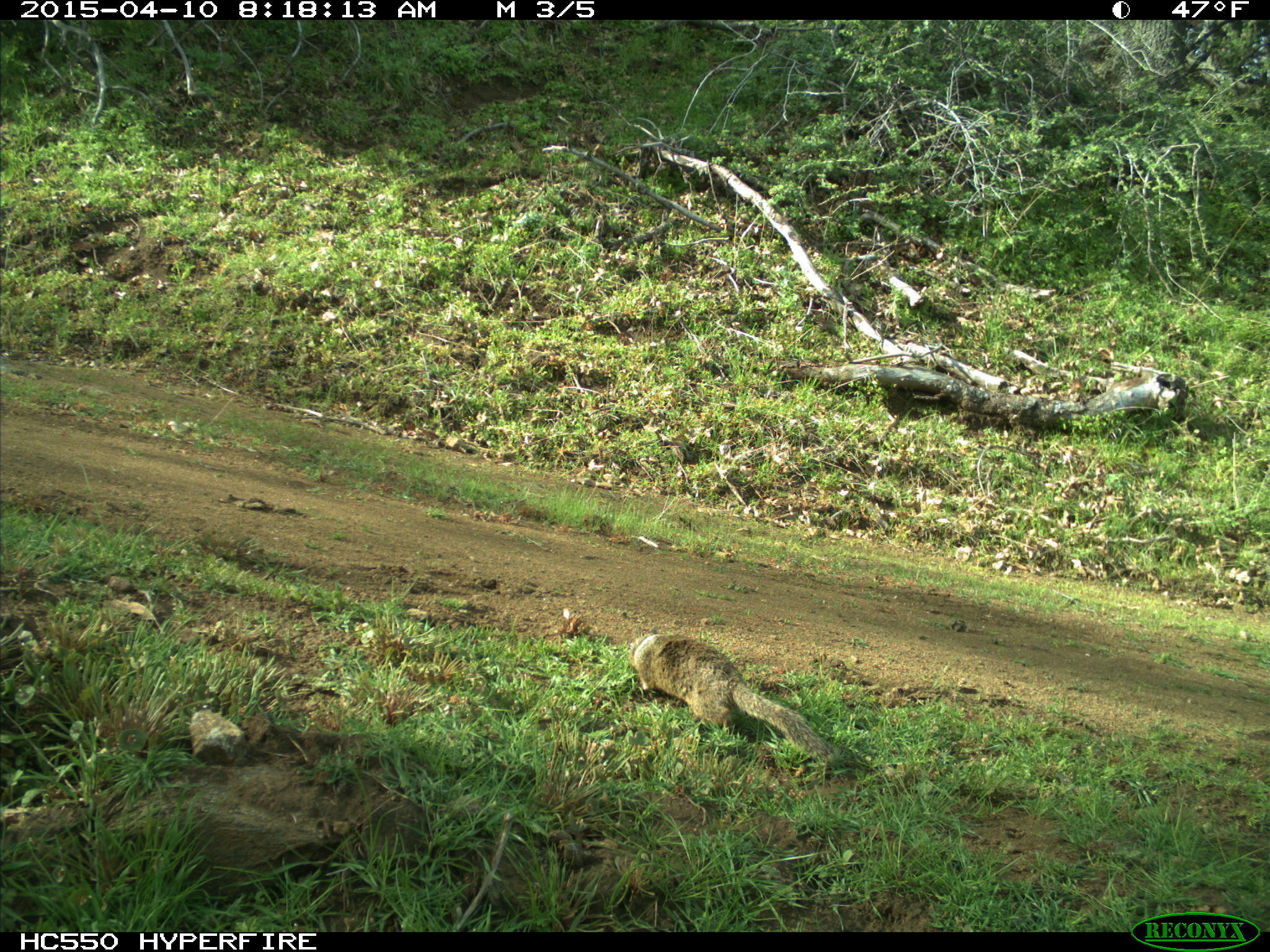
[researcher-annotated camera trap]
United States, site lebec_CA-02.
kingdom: Animalia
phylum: Chordata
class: Mammalia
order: Rodentia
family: Sciuridae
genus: Otospermophilus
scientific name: Otospermophilus beecheyi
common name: california ground squirrel